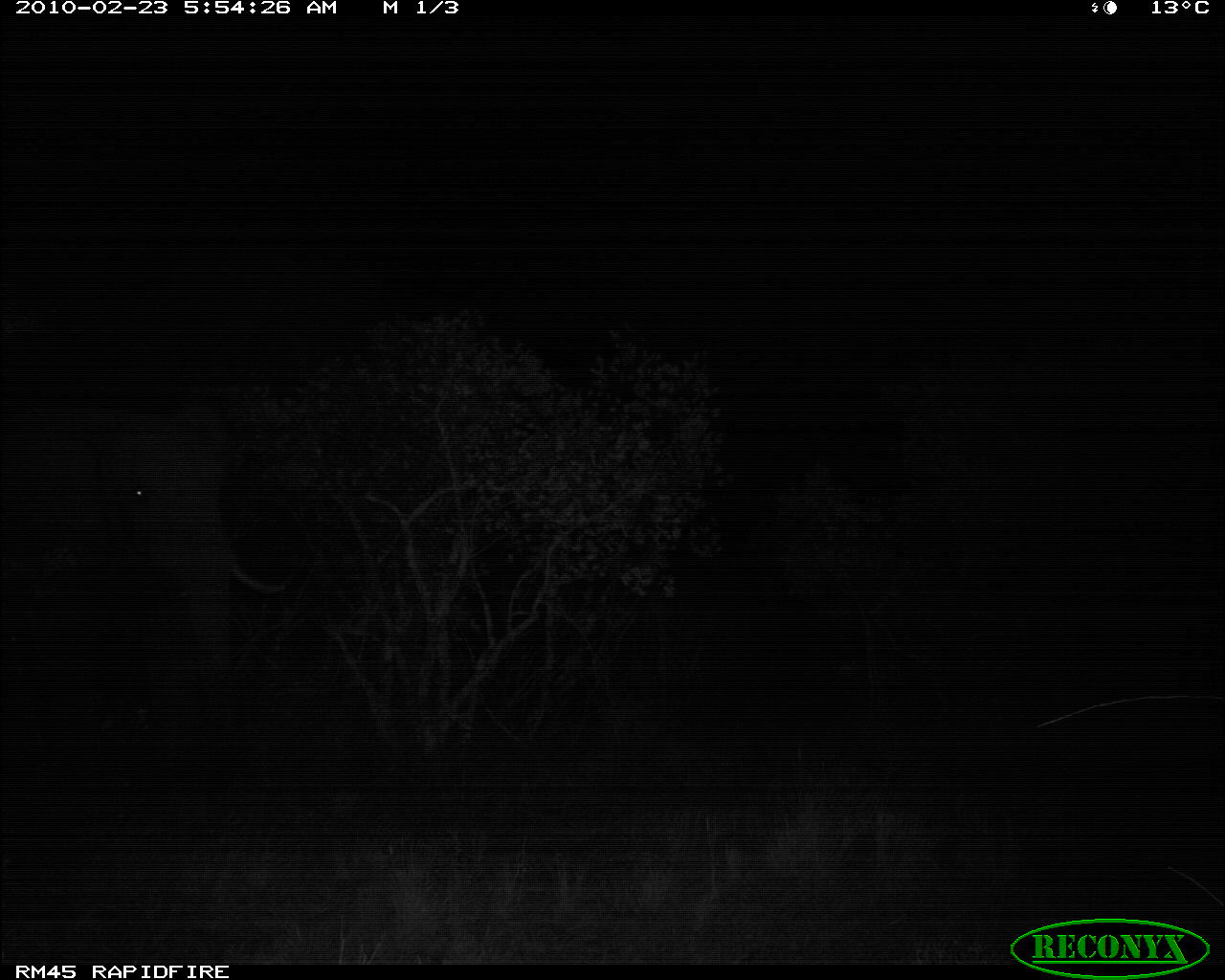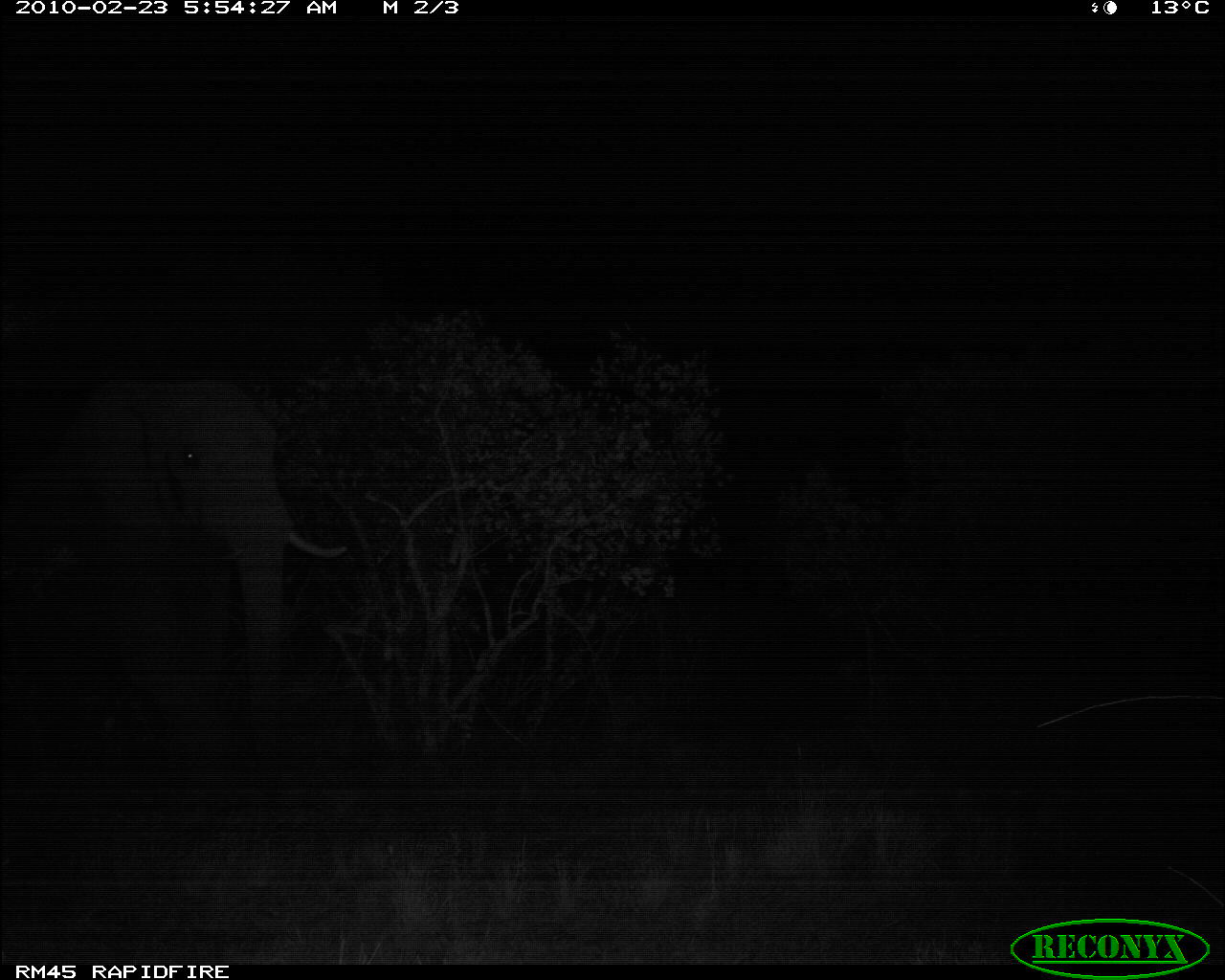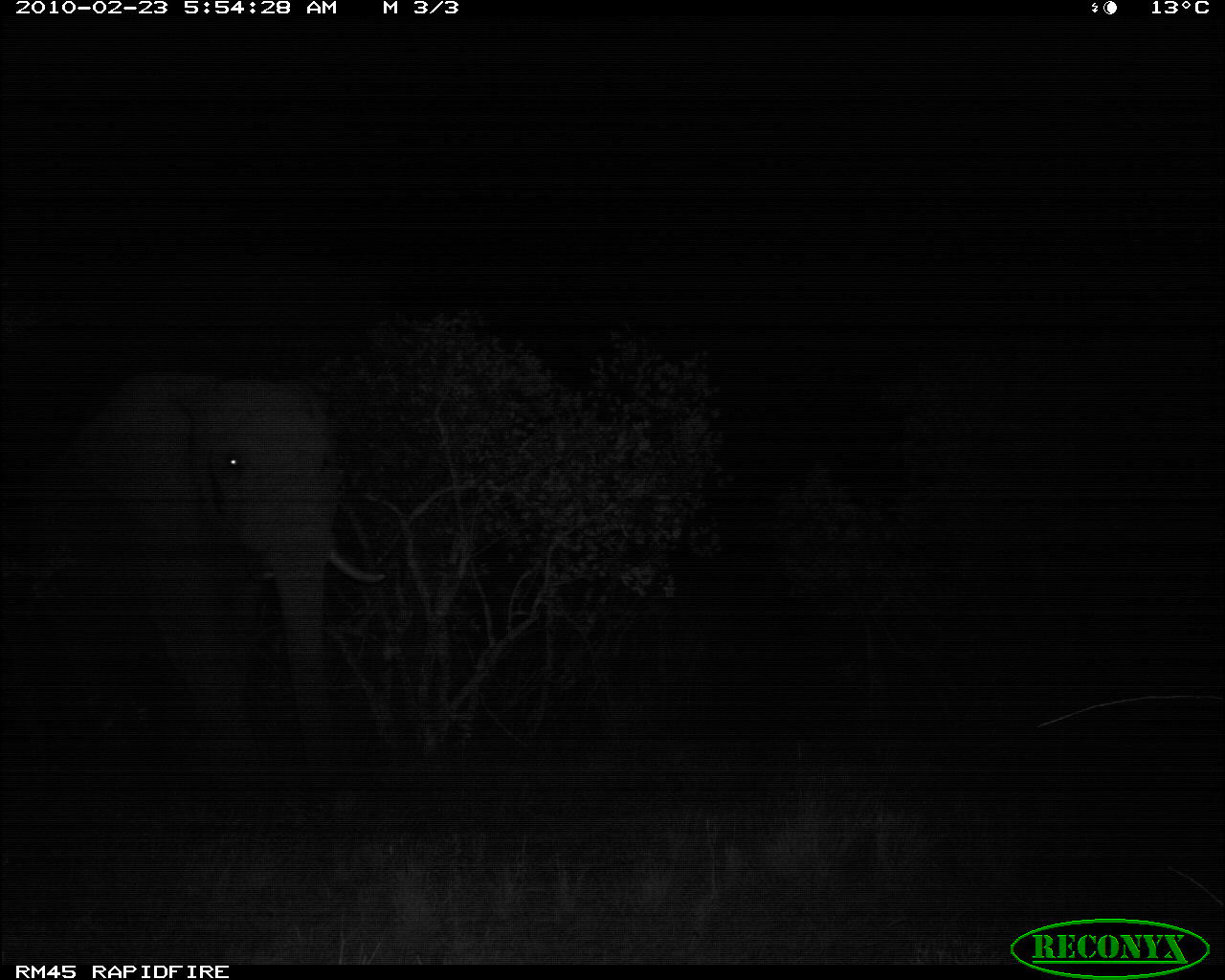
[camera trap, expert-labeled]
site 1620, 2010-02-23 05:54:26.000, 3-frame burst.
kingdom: Animalia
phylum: Chordata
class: Mammalia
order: Proboscidea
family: Elephantidae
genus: Loxodonta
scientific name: Loxodonta africana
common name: african bush elephant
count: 1